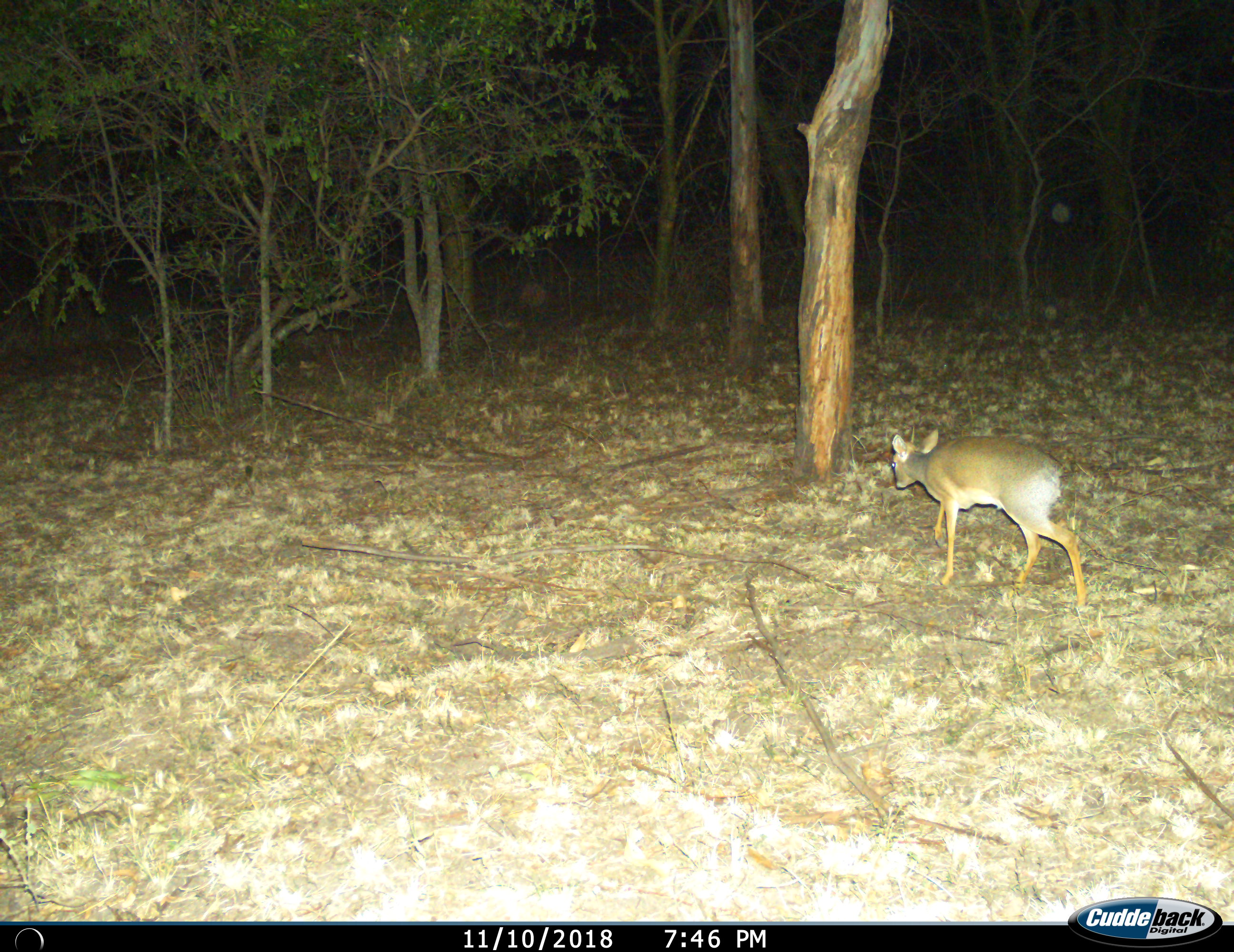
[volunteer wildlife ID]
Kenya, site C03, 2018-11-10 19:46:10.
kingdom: Animalia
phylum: Chordata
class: Mammalia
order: Artiodactyla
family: Bovidae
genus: Madoqua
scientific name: Madoqua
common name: dikdik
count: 1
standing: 0%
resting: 0%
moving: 100%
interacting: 0%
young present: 0%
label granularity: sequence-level